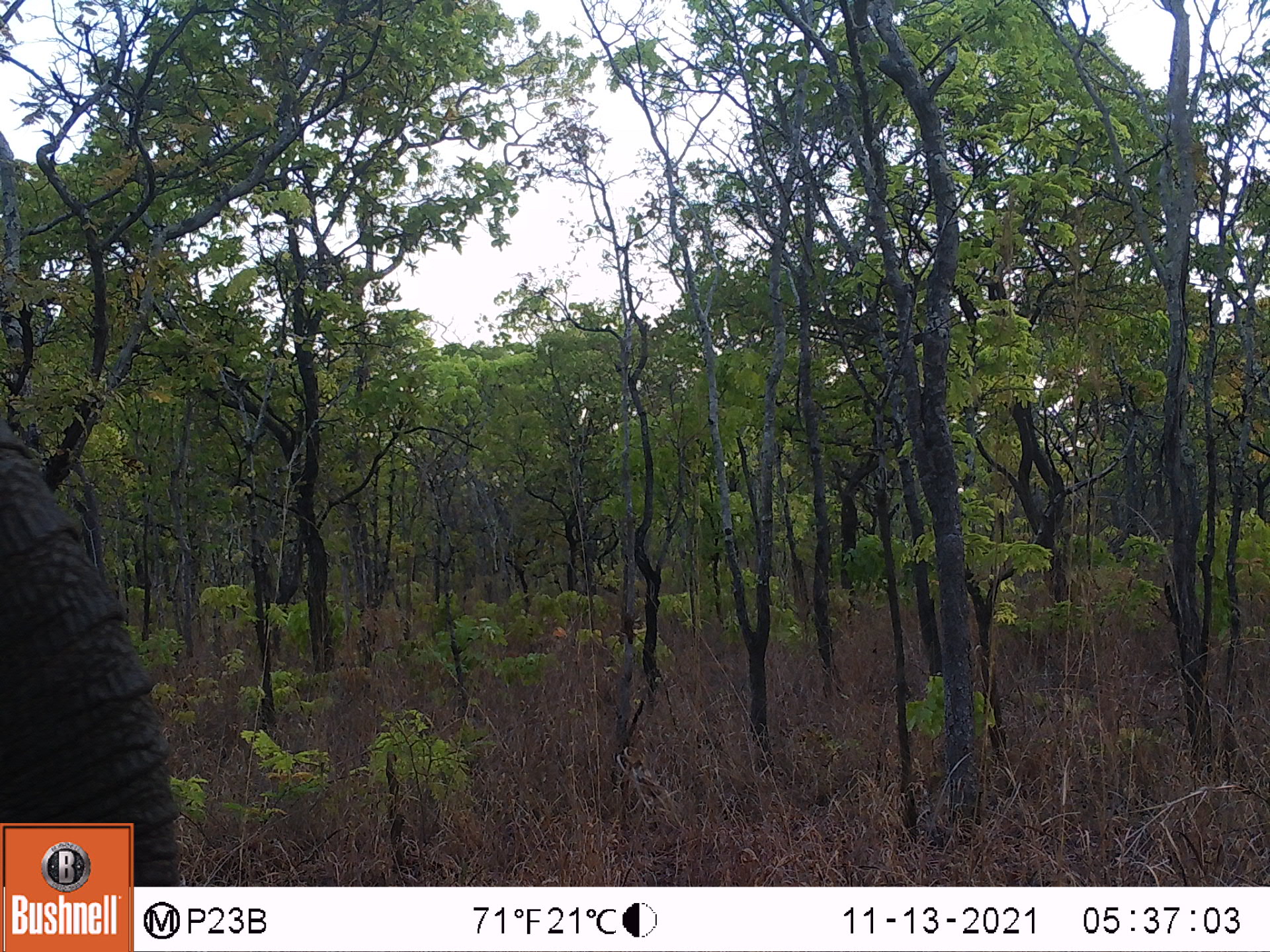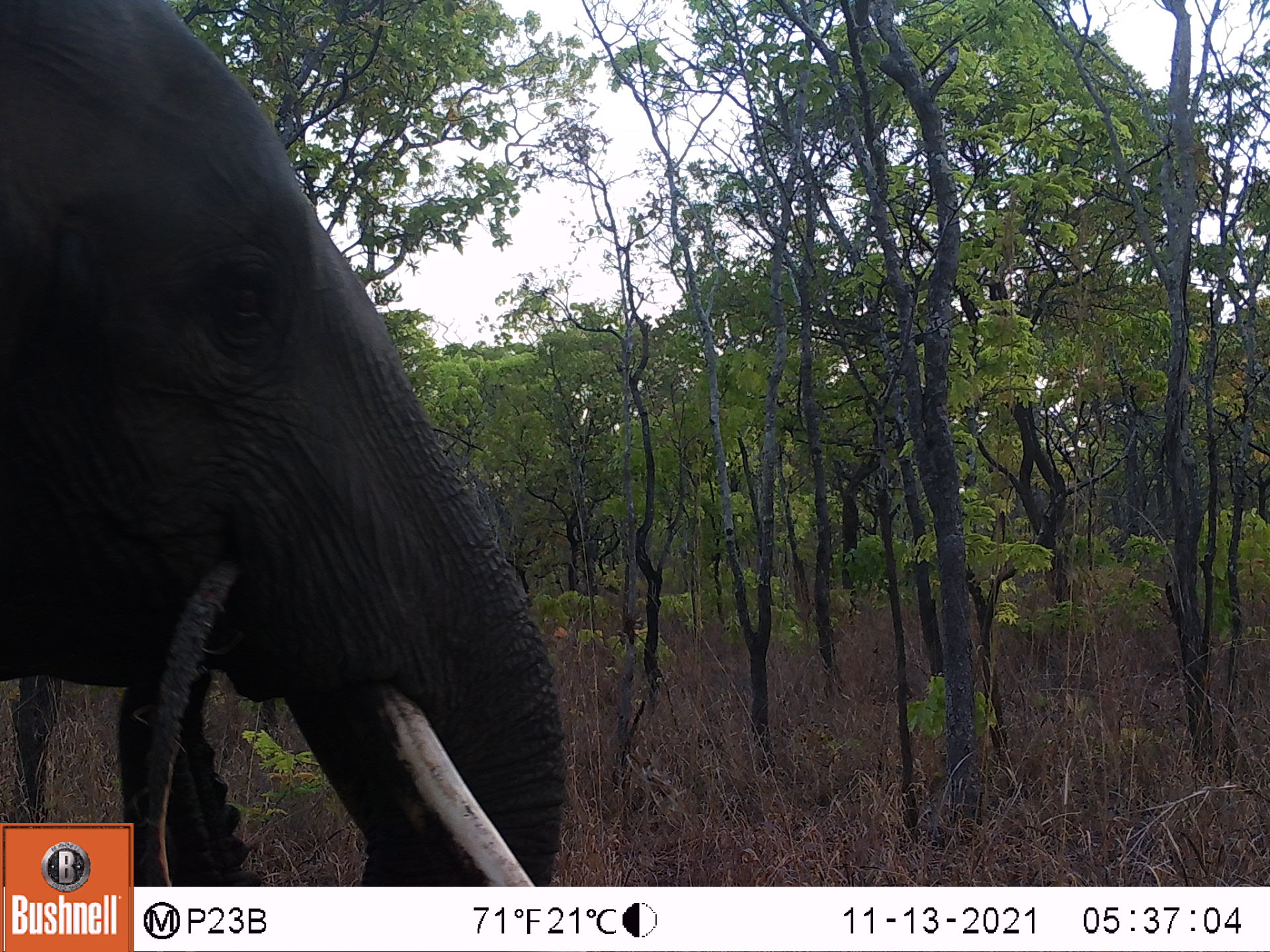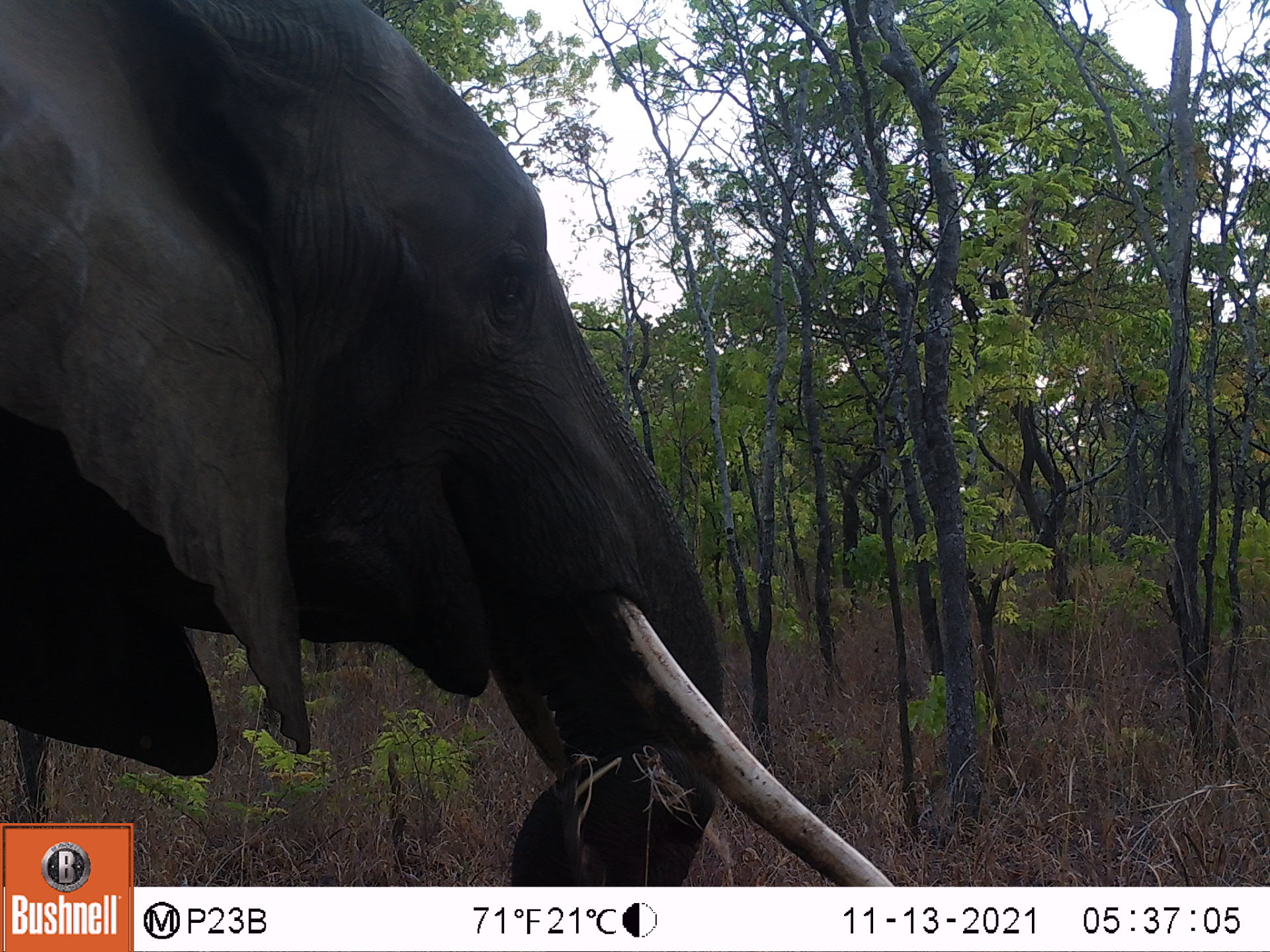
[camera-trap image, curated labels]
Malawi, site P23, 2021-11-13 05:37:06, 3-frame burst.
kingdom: Animalia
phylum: Chordata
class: Mammalia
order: Proboscidea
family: Elephantidae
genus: Loxodonta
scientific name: Loxodonta africana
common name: african savanna elephant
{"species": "african savanna elephant (Loxodonta africana)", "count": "1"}